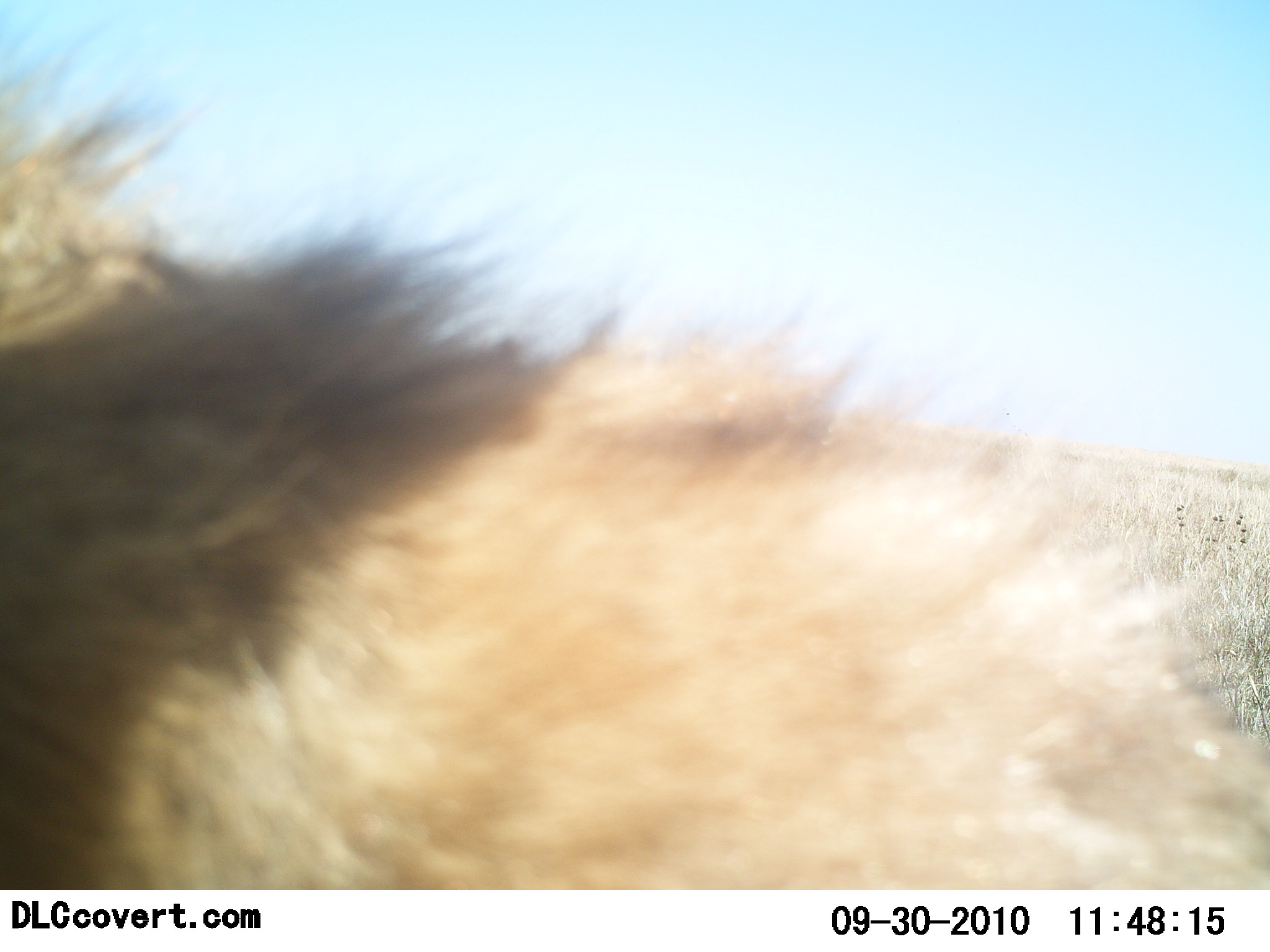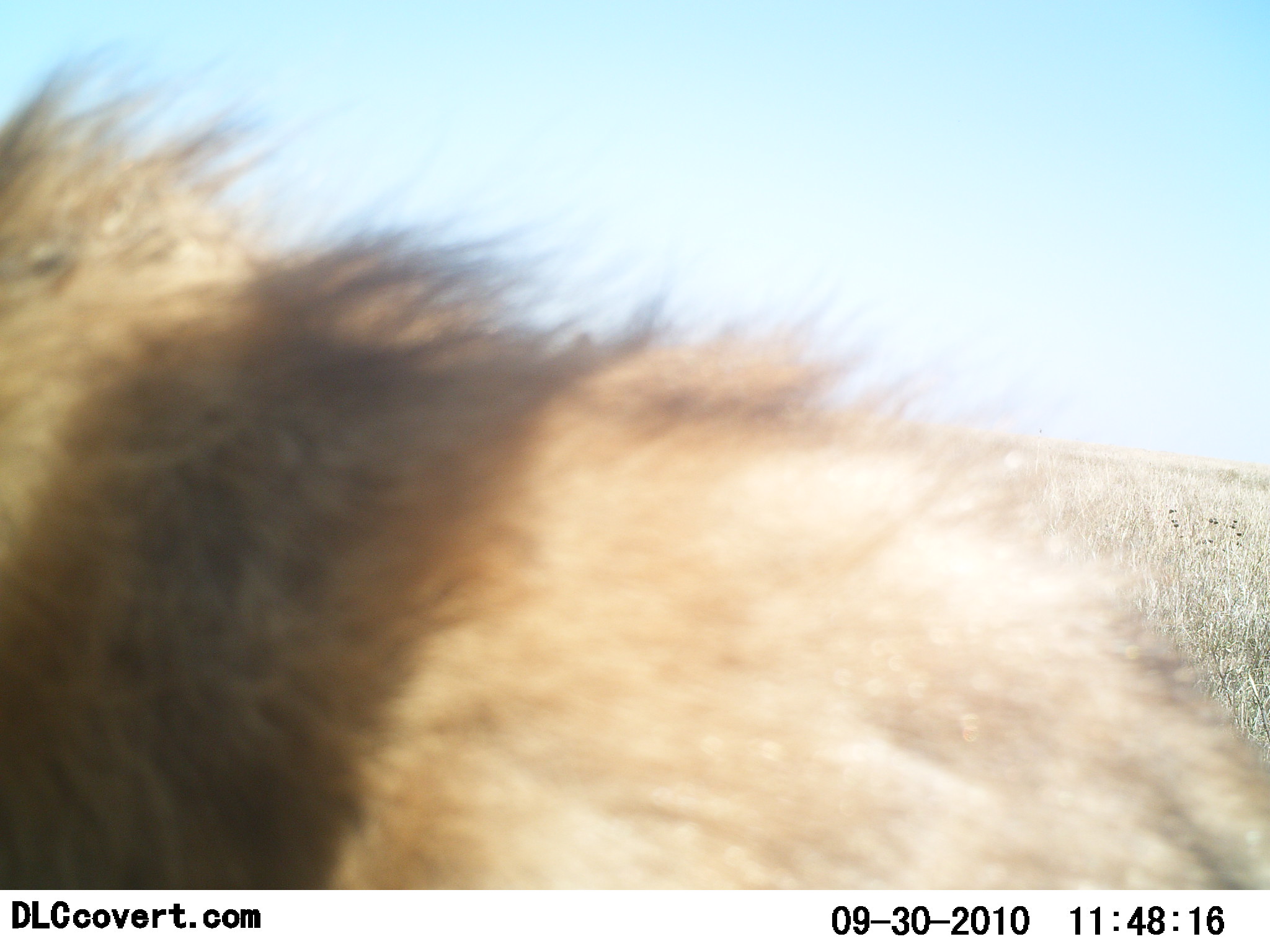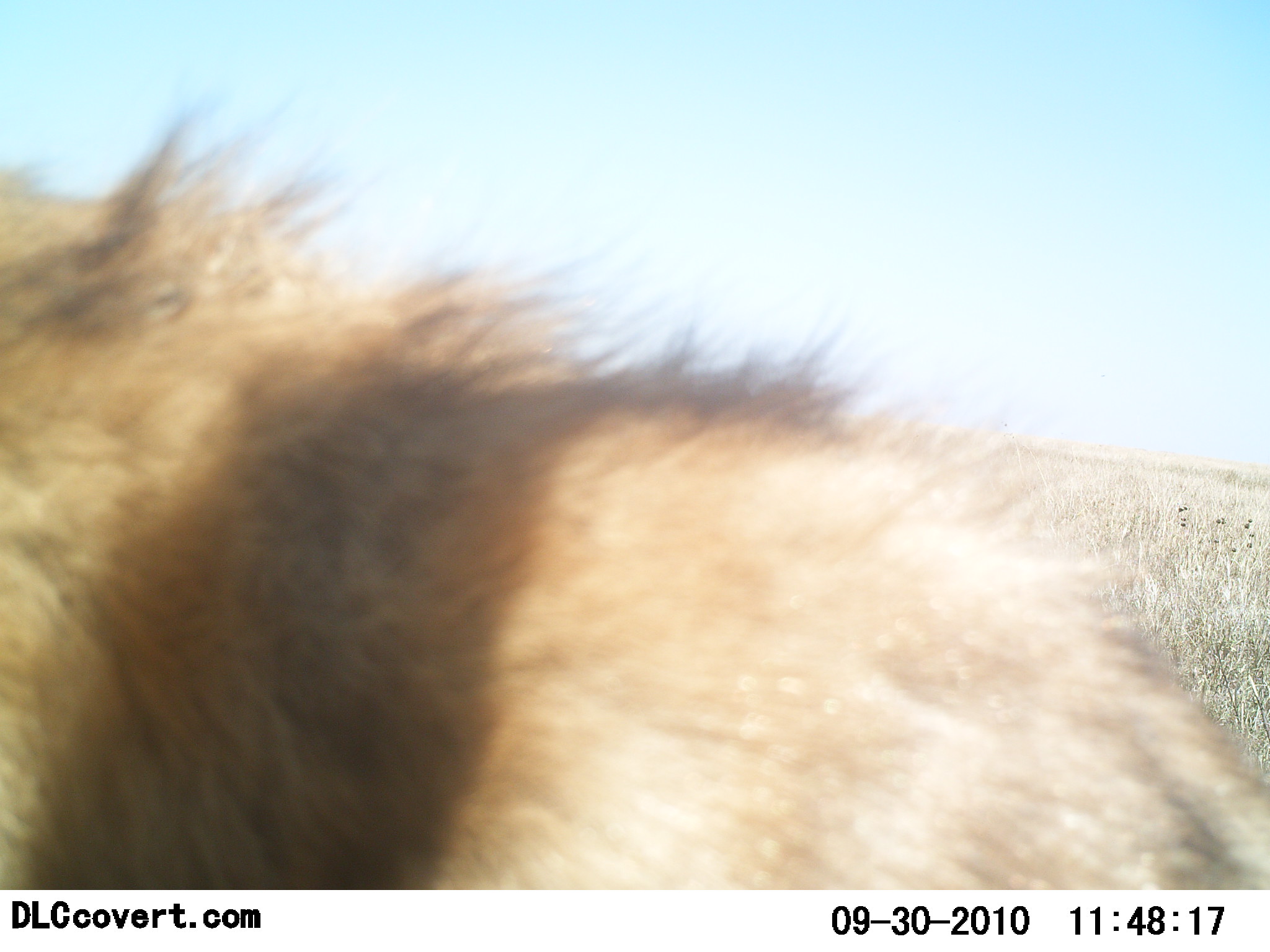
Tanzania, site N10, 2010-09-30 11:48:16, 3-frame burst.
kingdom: Animalia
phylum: Chordata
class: Mammalia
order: Carnivora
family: Felidae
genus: Panthera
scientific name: Panthera leo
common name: lion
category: lionmale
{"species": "lionmale (lion) (Panthera leo)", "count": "1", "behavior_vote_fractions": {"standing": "75%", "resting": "17%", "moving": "8%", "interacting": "0%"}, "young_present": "0%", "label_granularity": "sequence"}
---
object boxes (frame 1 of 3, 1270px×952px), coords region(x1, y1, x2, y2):
animal: region(0, 107, 1269, 887)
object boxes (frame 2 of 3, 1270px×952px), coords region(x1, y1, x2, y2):
animal: region(0, 63, 1269, 887)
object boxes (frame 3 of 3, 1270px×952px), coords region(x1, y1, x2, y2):
animal: region(0, 134, 1269, 886)